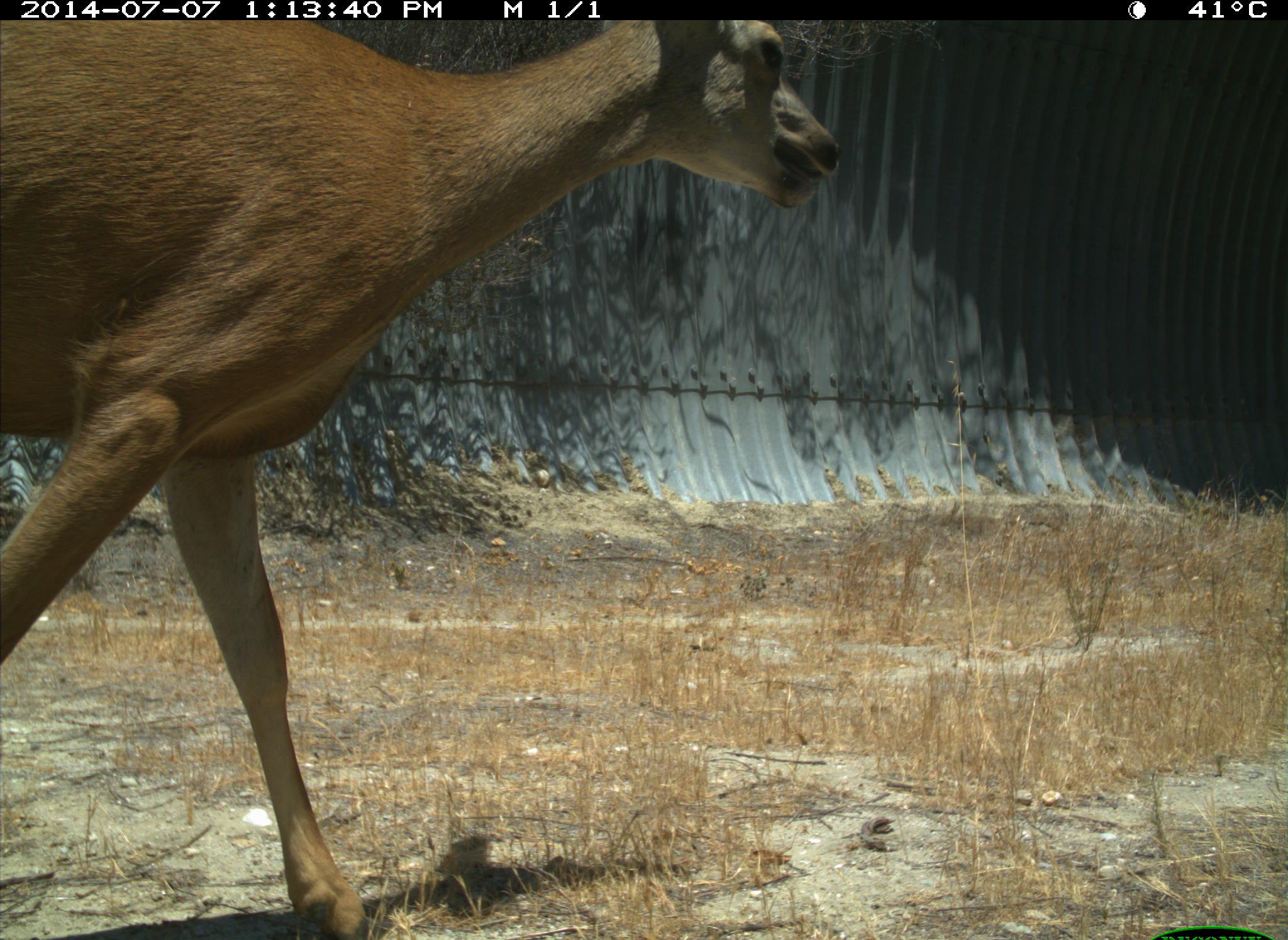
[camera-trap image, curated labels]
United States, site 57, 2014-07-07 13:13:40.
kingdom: Animalia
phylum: Chordata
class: Mammalia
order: Artiodactyla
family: Cervidae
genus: Odocoileus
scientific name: Odocoileus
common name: deer